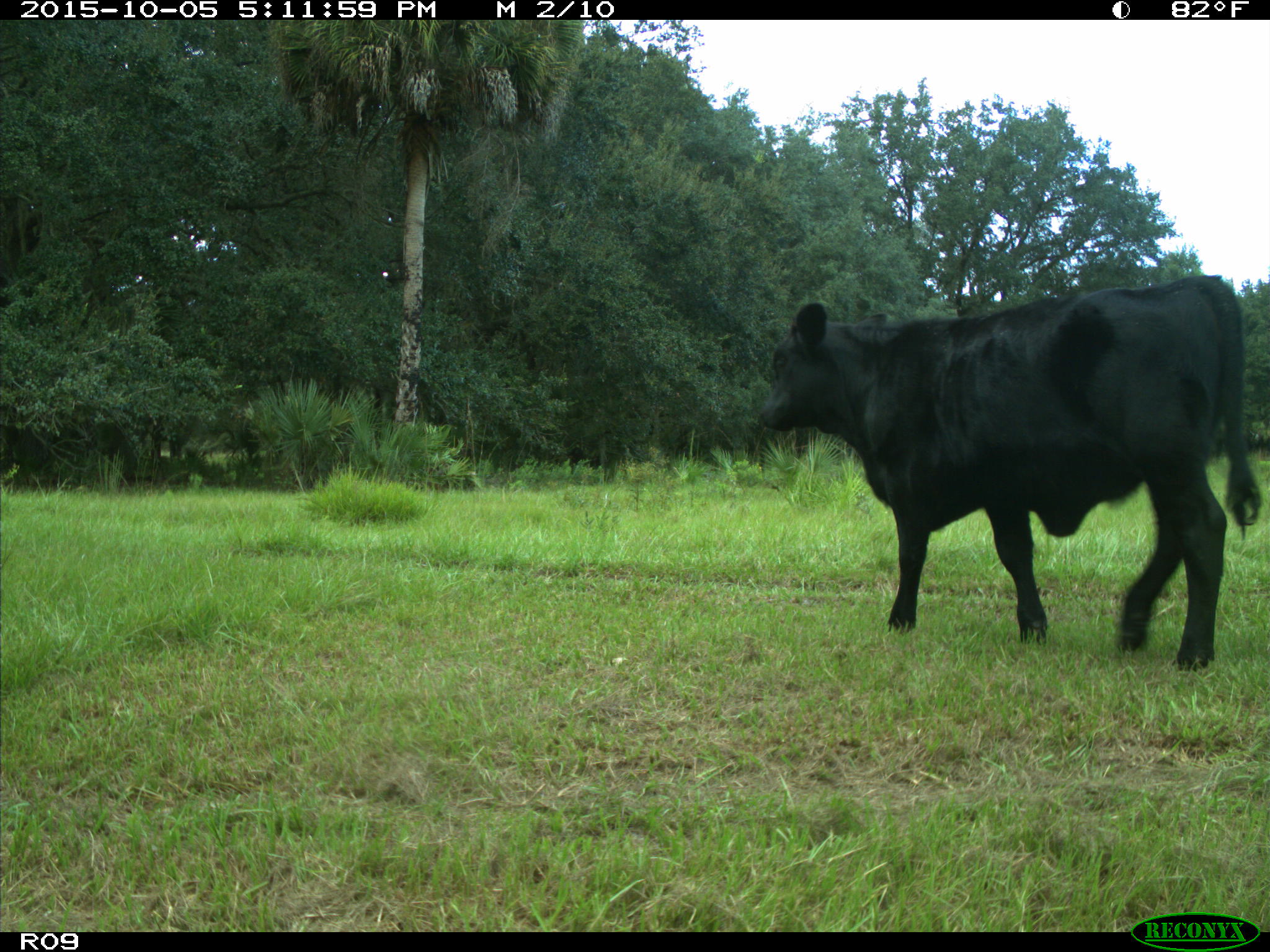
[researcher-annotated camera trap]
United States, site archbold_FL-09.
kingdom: Animalia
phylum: Chordata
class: Mammalia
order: Artiodactyla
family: Bovidae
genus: Bos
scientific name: Bos taurus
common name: domestic cow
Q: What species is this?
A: Bos taurus (domestic cow).